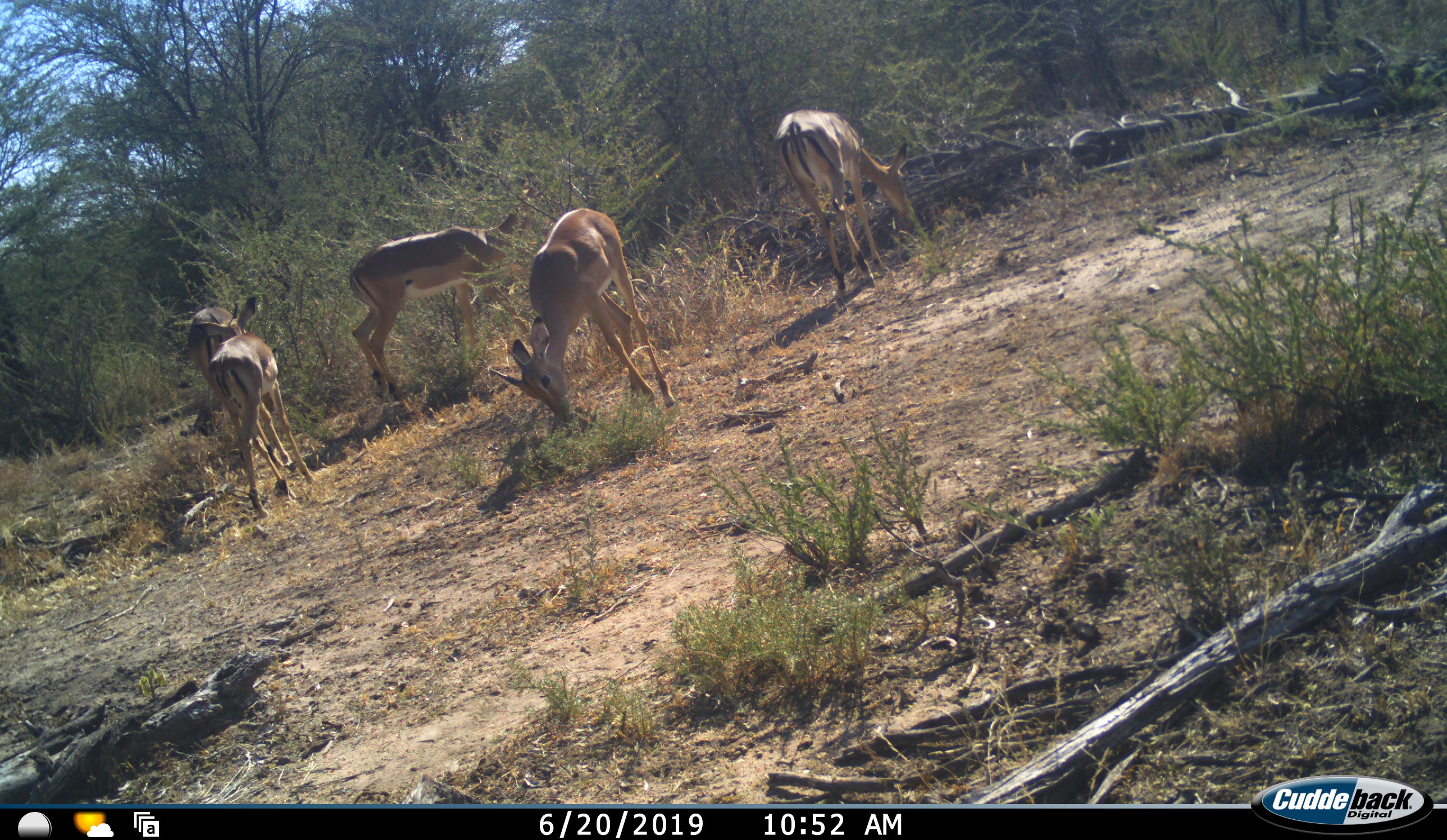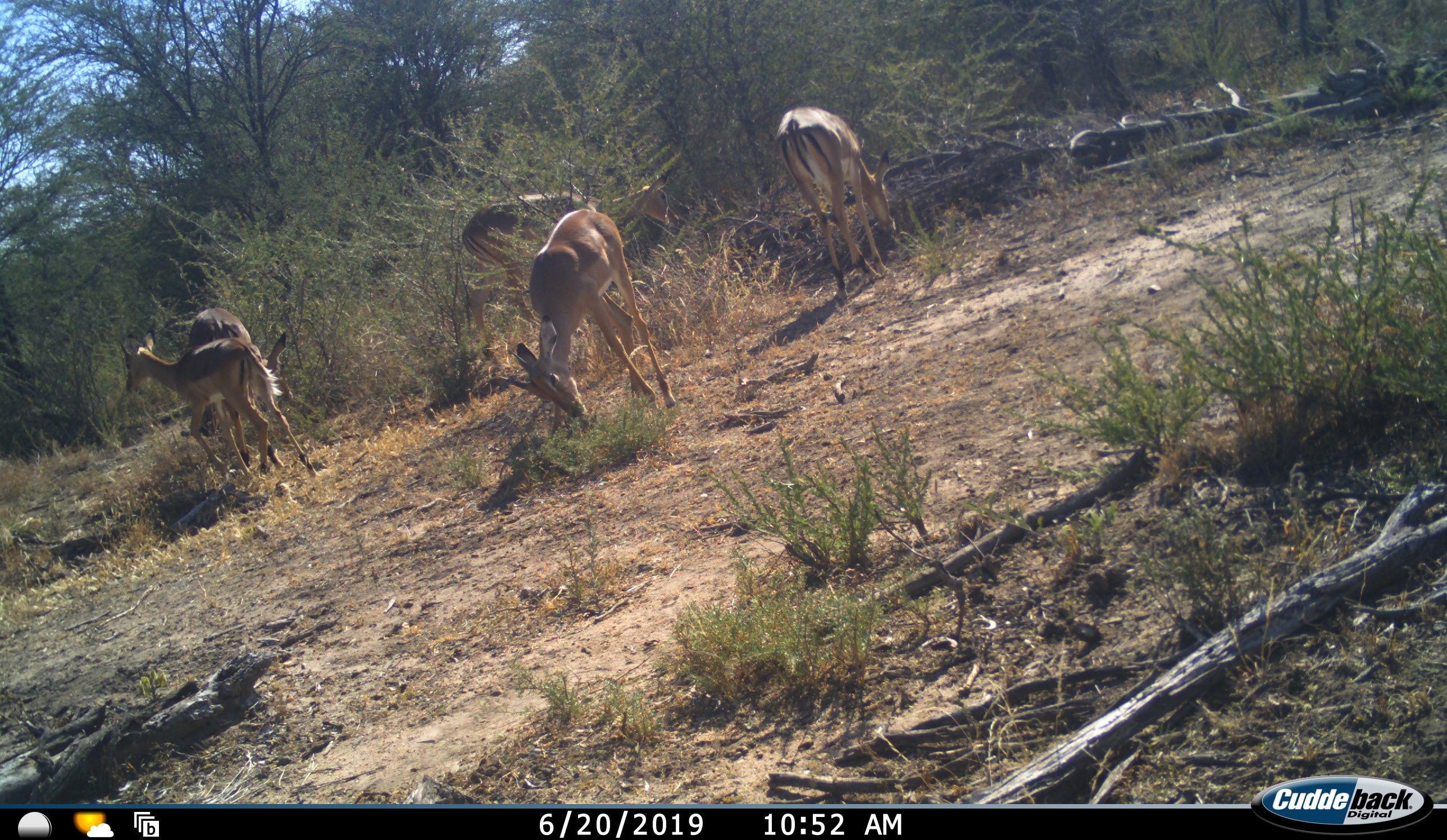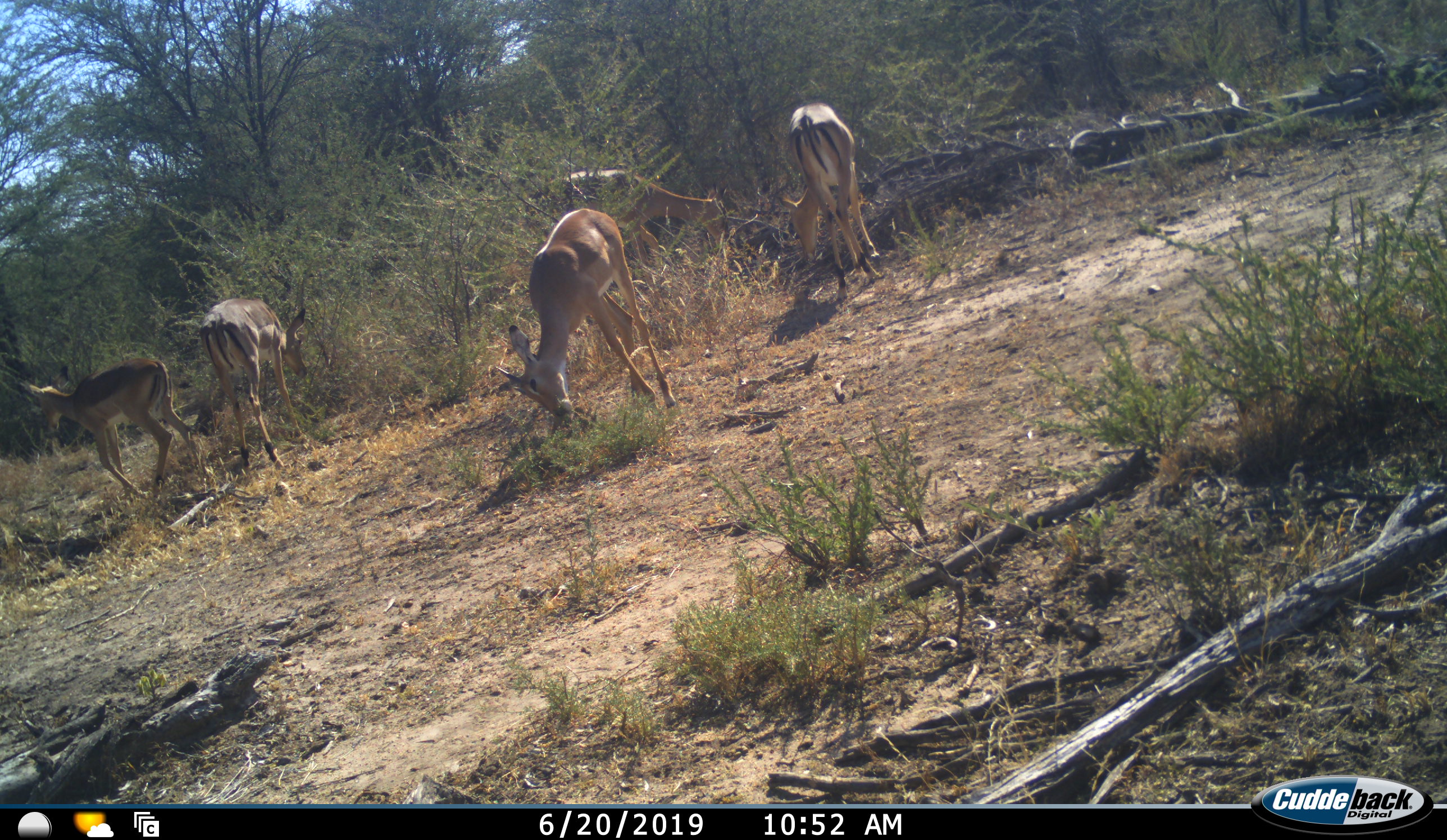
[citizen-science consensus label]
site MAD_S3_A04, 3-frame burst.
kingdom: Animalia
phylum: Chordata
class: Mammalia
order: Artiodactyla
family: Bovidae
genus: Aepyceros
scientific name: Aepyceros melampus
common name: impala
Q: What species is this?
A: Impala (Aepyceros melampus).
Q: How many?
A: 5.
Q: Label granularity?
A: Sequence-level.